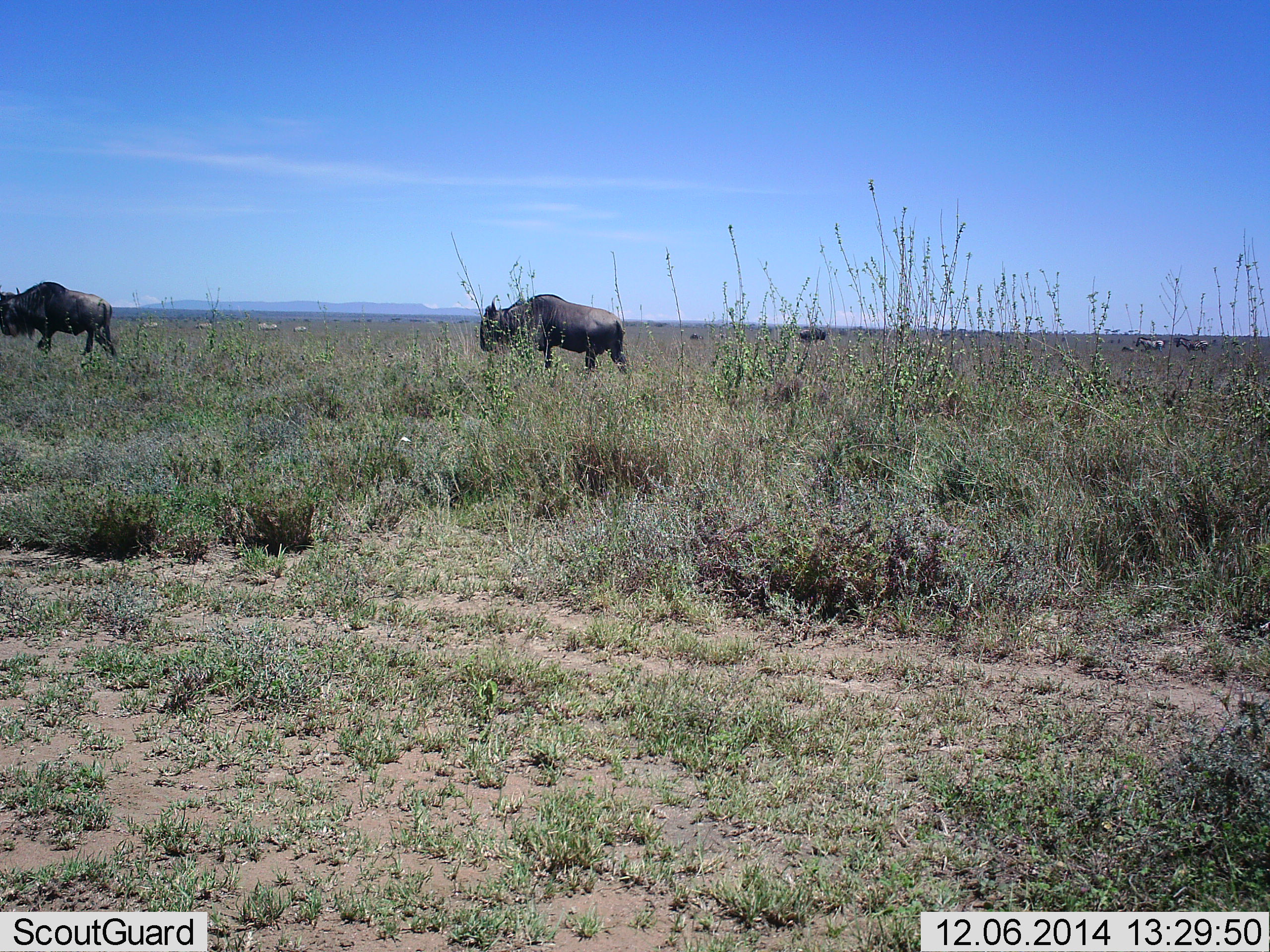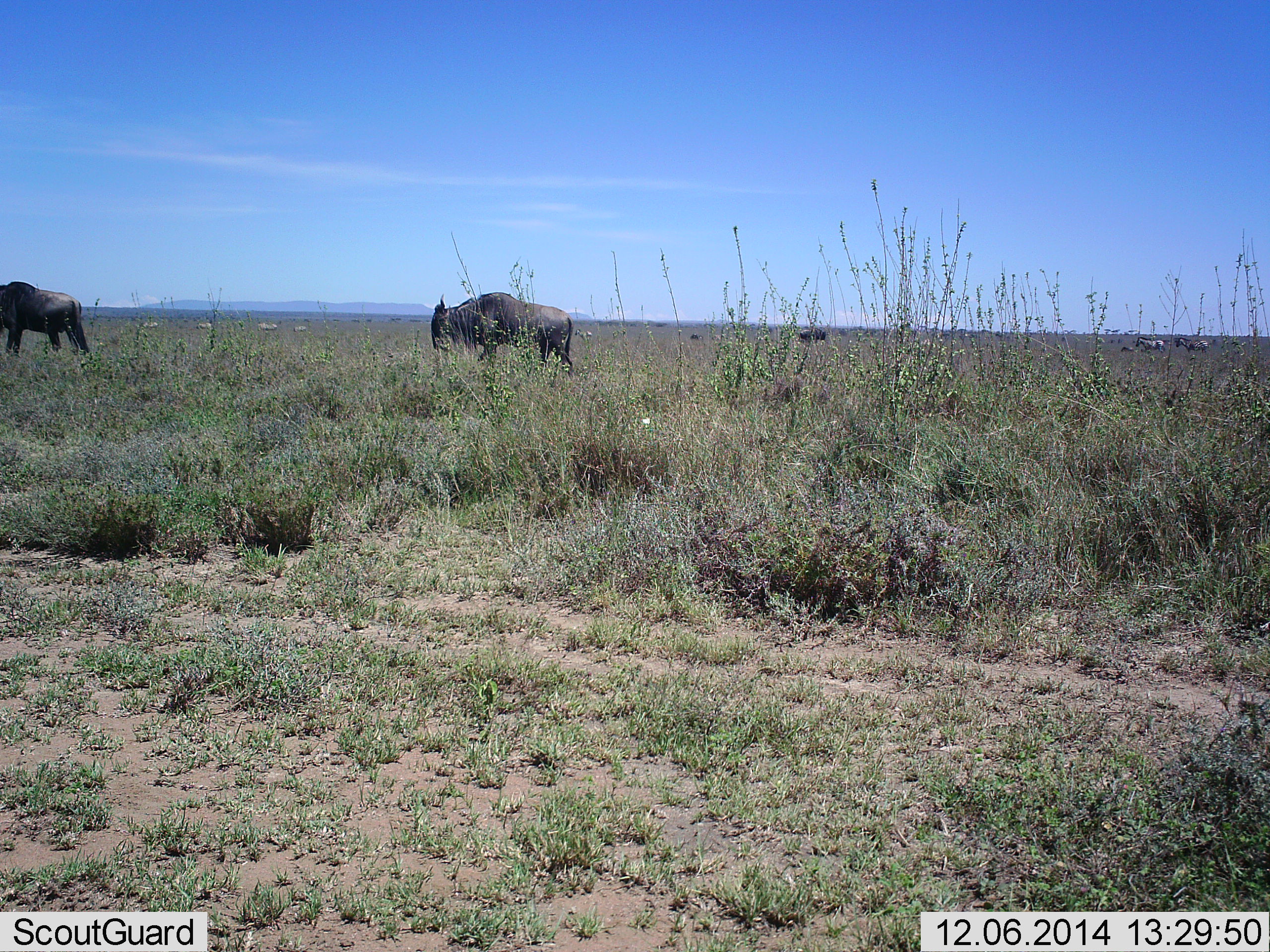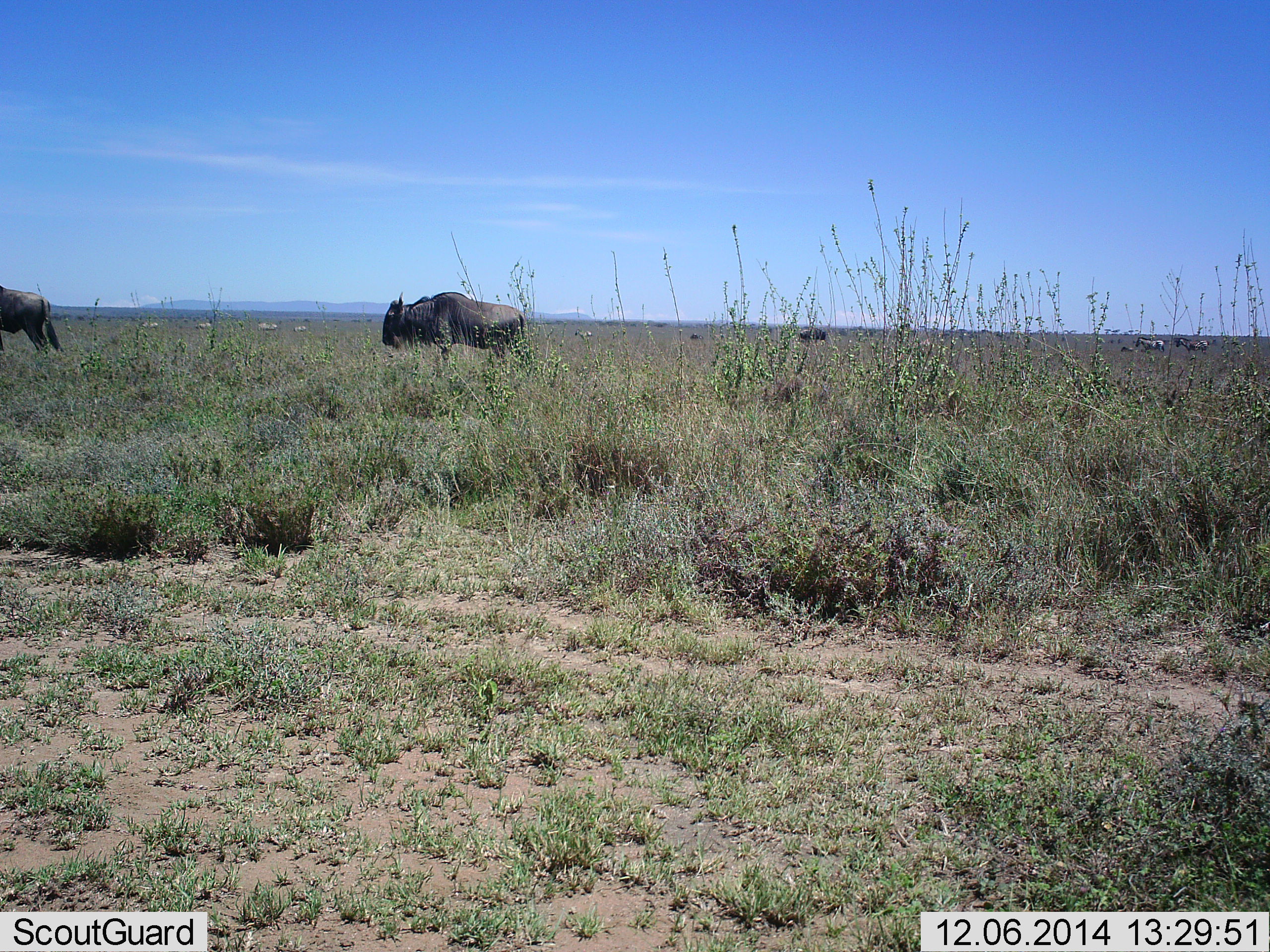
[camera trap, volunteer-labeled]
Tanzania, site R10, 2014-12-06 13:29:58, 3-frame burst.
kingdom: Animalia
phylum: Chordata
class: Mammalia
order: Artiodactyla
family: Bovidae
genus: Connochaetes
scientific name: Connochaetes taurinus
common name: blue wildebeest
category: wildebeest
Wildebeest (blue wildebeest) (Connochaetes taurinus), count 3. Behavior (volunteer vote fractions): standing 40%, resting 0%, moving 93%, interacting 0%. Young present (vote fraction): 0%. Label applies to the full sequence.